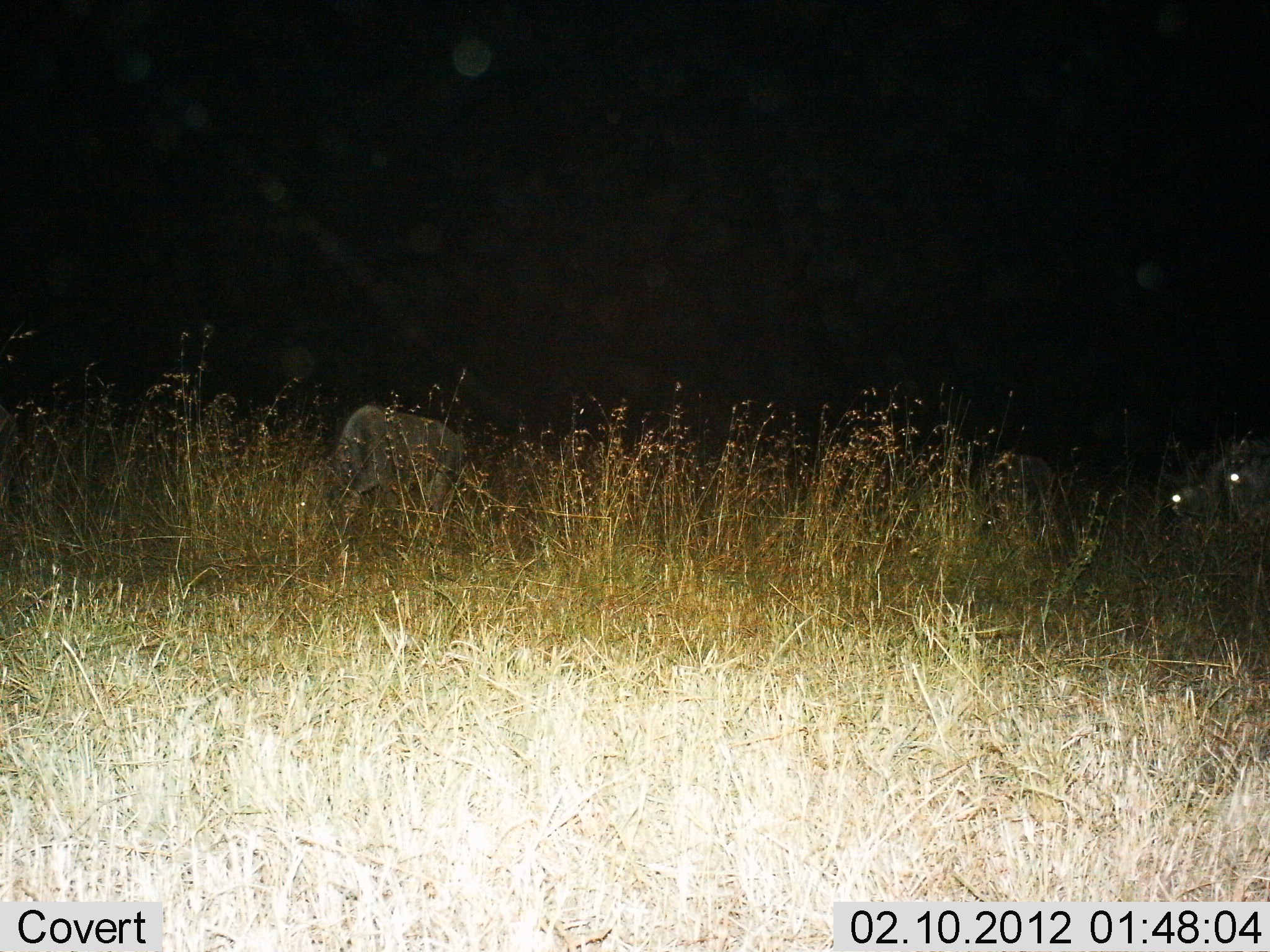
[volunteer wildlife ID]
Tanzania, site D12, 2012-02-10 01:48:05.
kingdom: Animalia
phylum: Chordata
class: Mammalia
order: Artiodactyla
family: Bovidae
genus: Connochaetes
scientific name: Connochaetes taurinus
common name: blue wildebeest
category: wildebeest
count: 4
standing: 60%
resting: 10%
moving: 30%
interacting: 0%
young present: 0%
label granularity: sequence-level